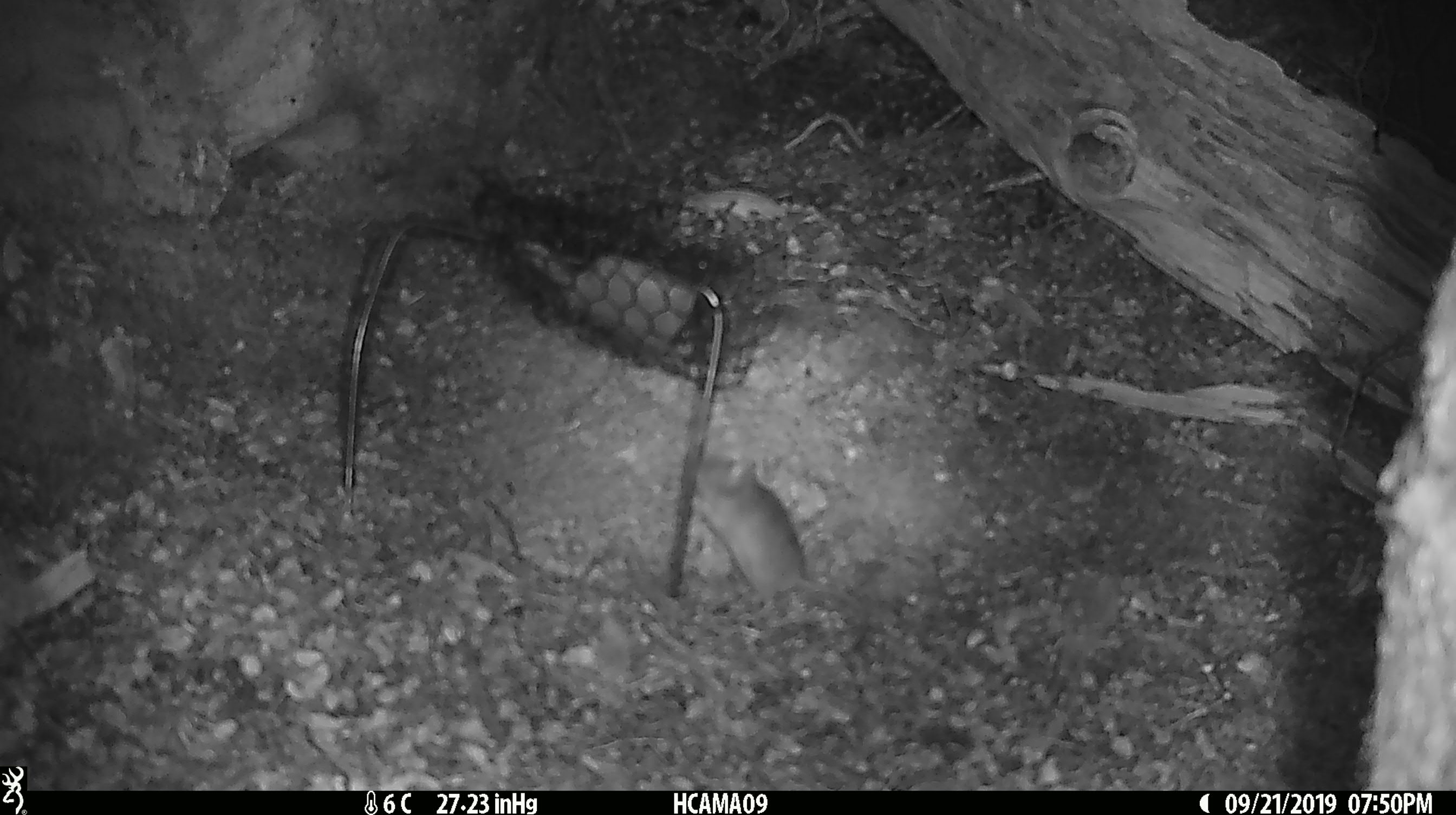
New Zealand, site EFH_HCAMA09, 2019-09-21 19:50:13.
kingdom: Animalia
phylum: Chordata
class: Mammalia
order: Rodentia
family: Muridae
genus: Mus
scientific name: Mus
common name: mouse